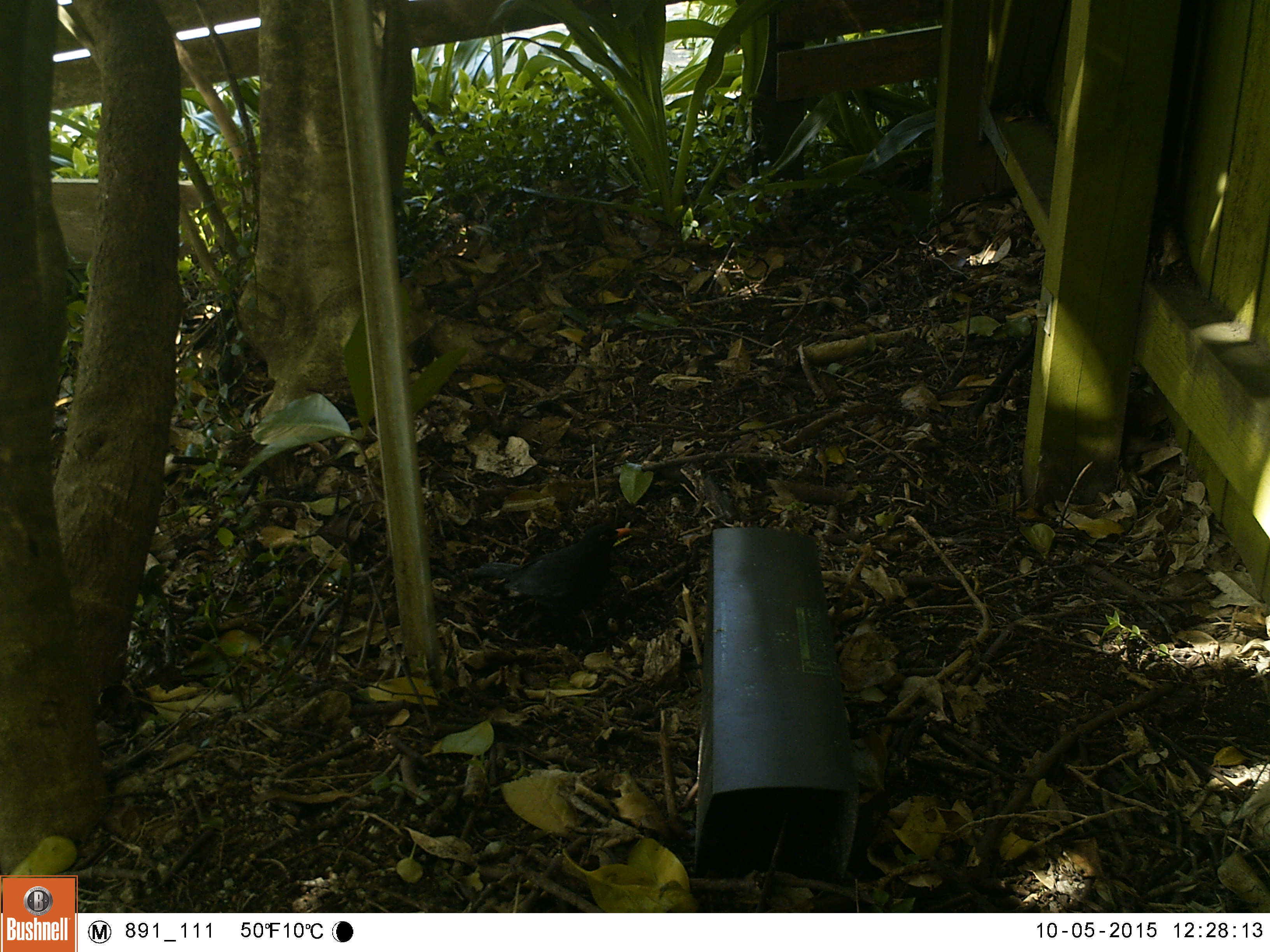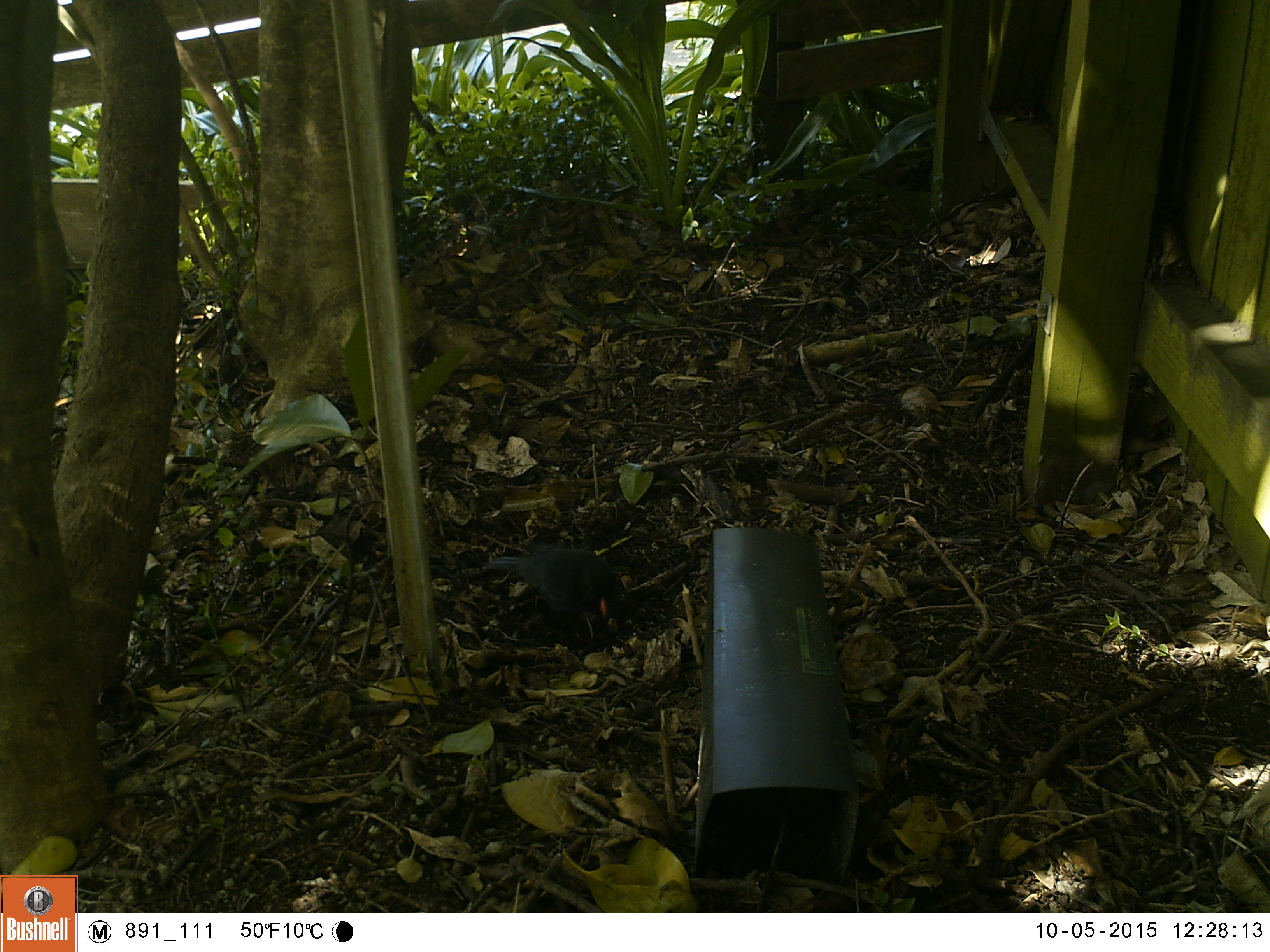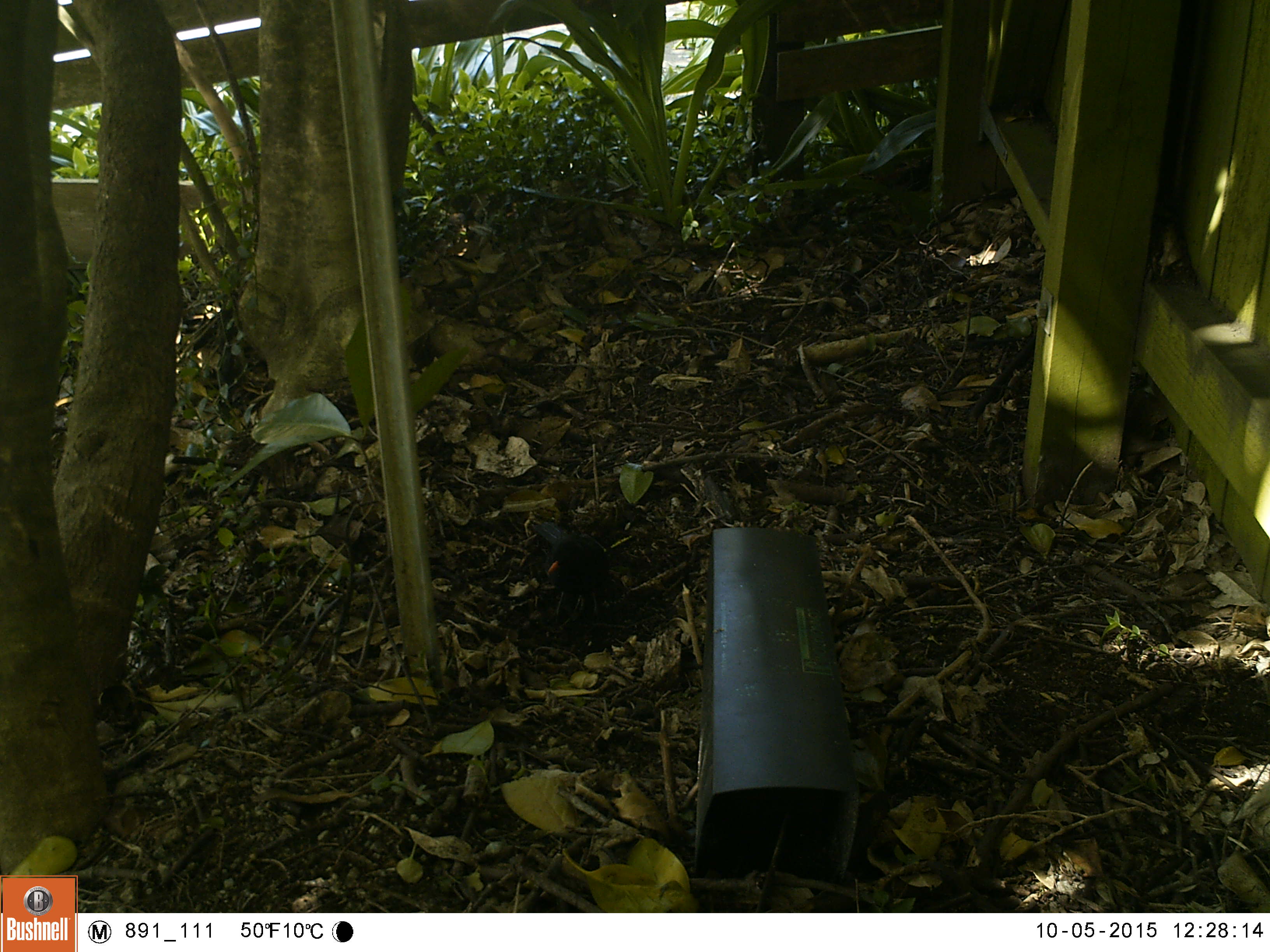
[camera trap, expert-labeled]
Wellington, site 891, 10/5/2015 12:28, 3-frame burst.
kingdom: Animalia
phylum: Chordata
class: Aves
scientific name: Aves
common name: bird